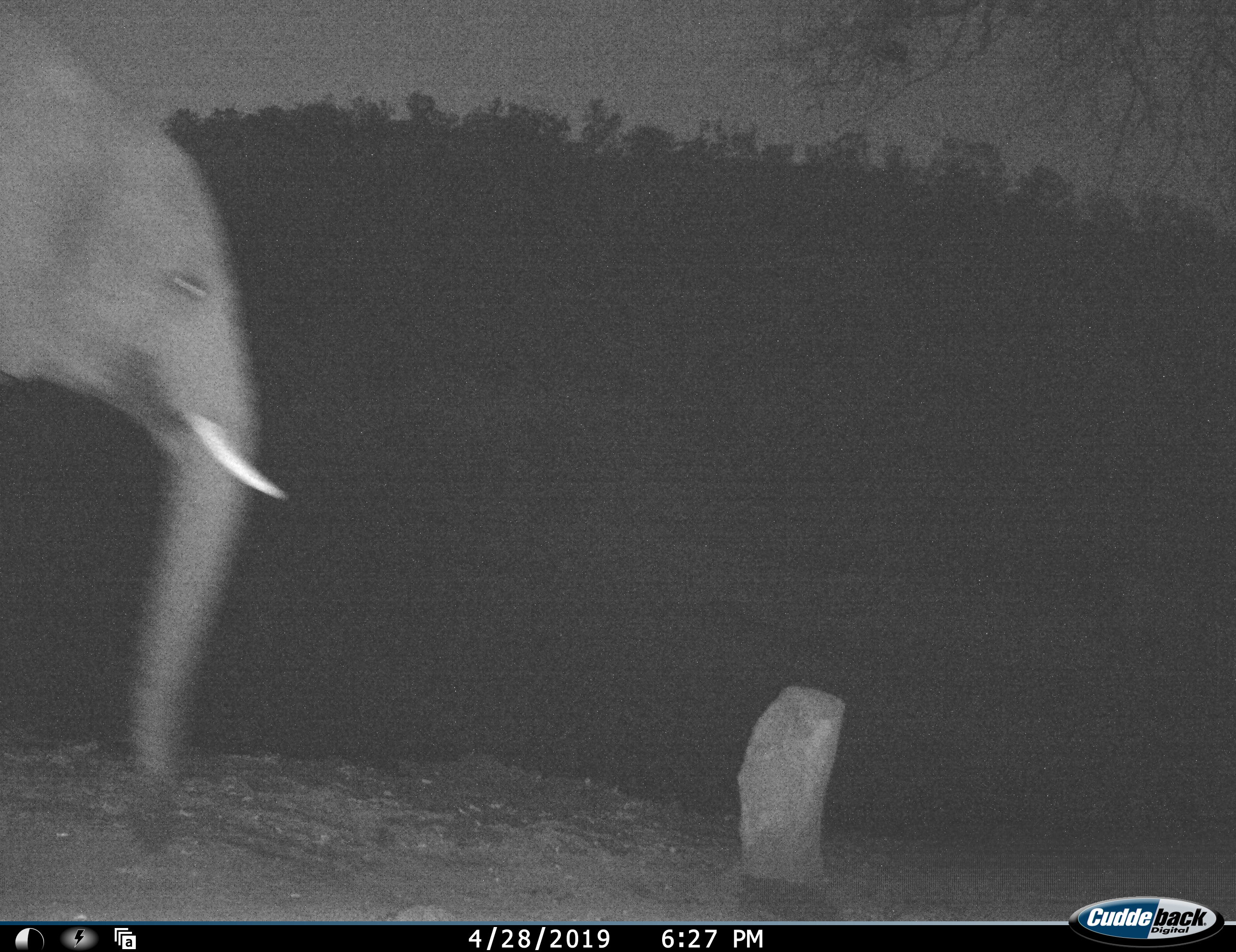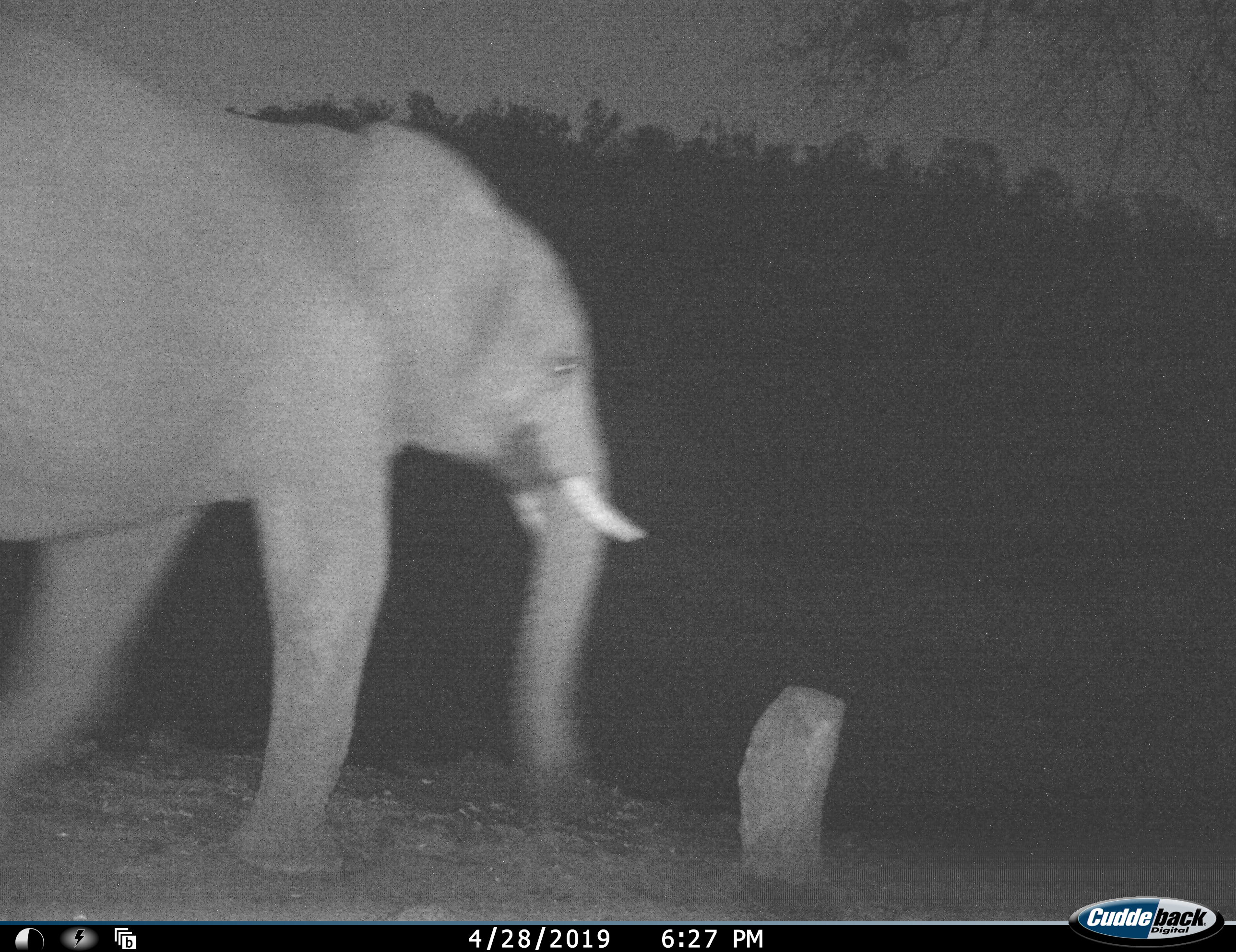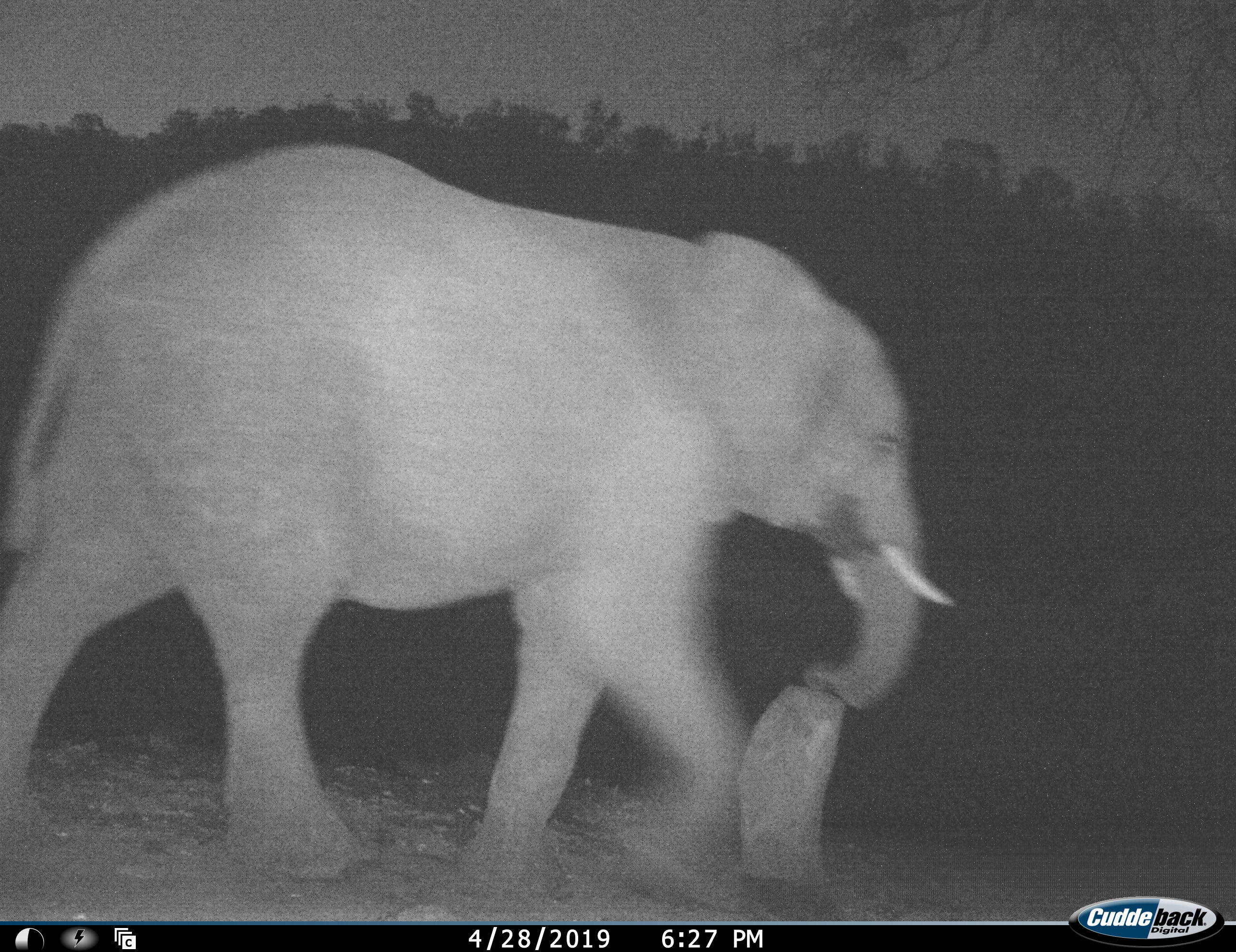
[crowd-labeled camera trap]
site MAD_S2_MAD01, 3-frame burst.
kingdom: Animalia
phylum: Chordata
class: Mammalia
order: Proboscidea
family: Elephantidae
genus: Loxodonta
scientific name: Loxodonta africana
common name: african bush elephant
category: elephant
Elephant (african bush elephant) (Loxodonta africana), count 1. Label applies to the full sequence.